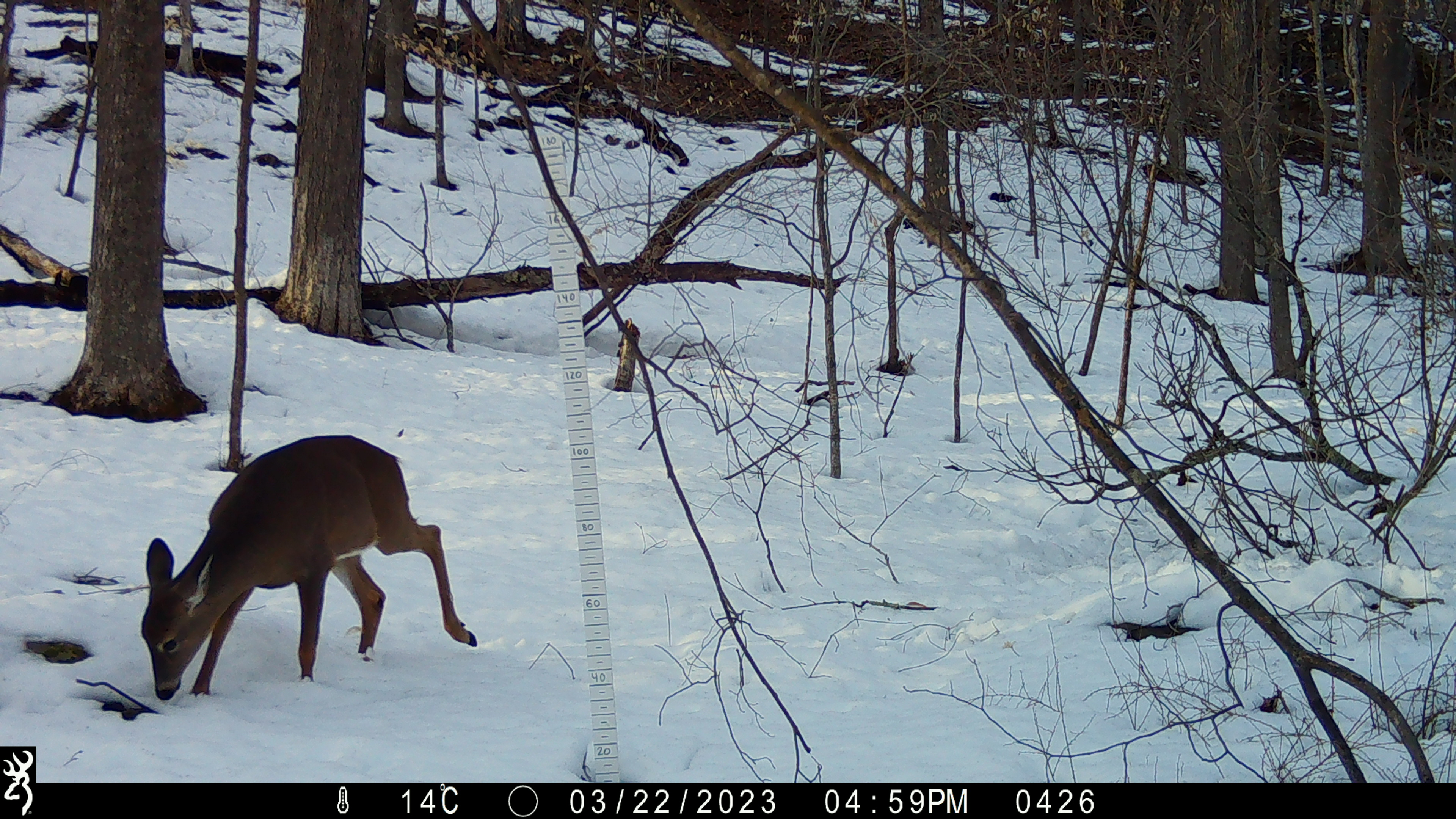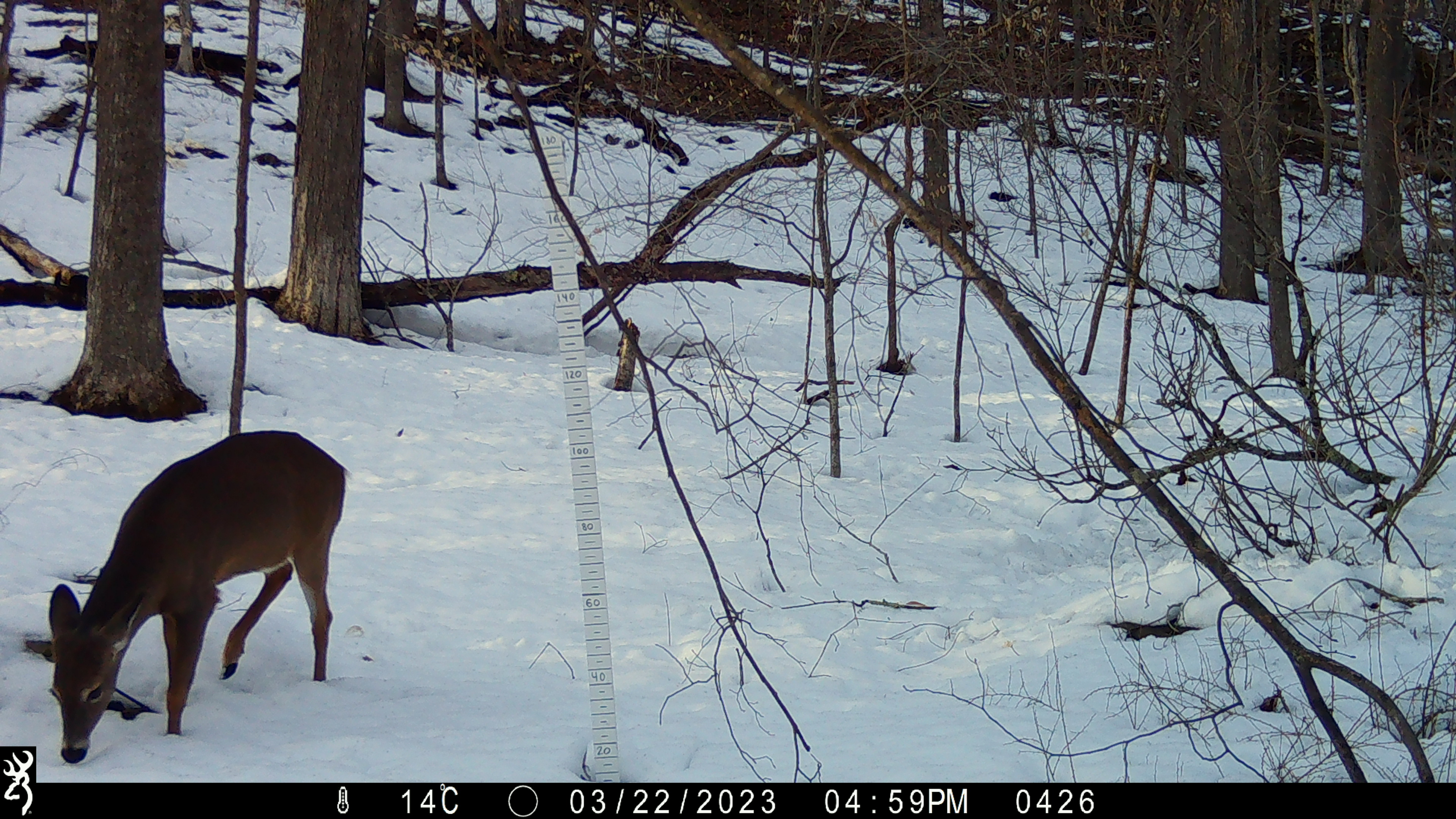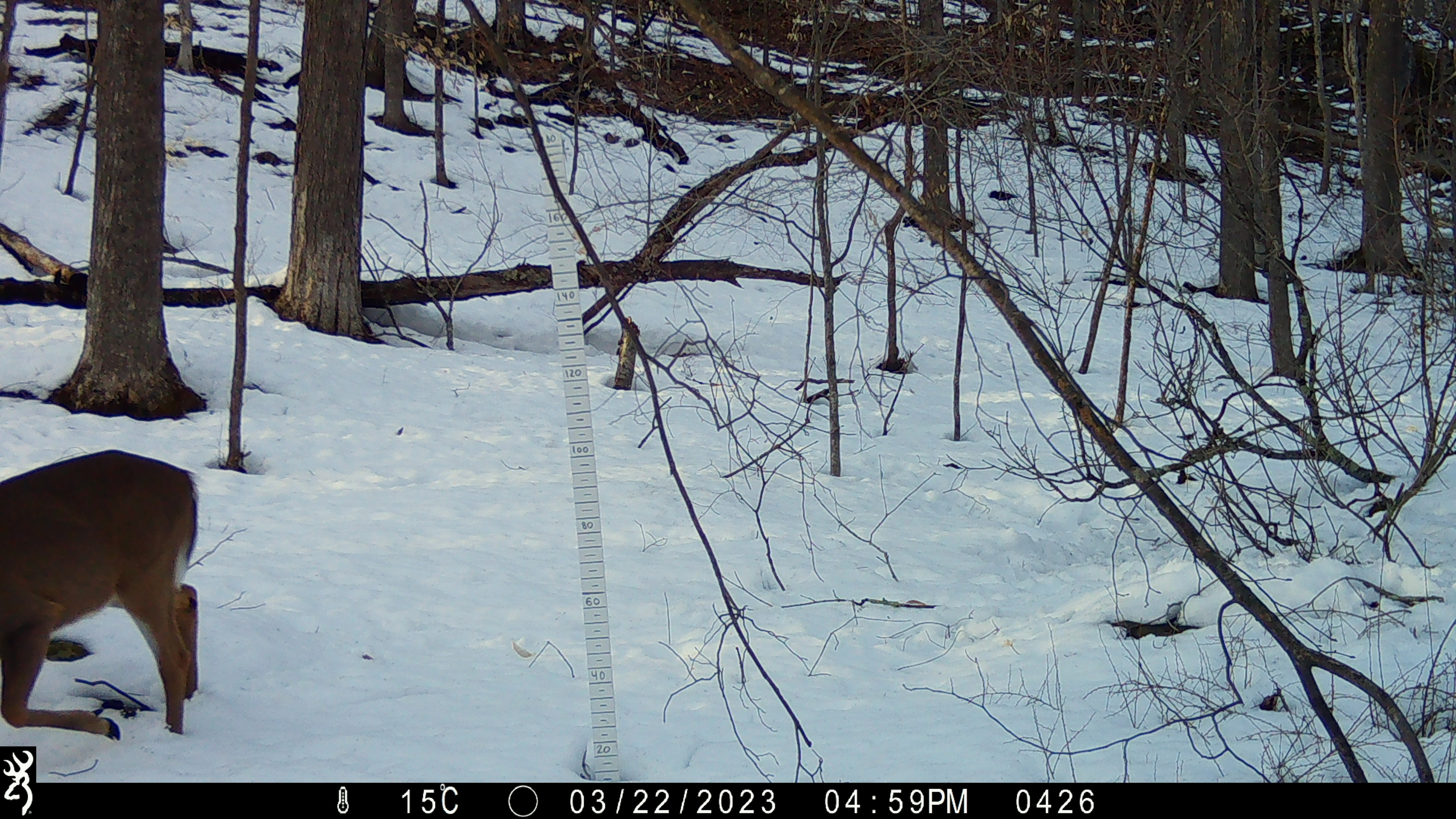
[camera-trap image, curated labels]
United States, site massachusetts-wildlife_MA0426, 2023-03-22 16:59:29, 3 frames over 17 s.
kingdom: Animalia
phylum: Chordata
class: Mammalia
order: Artiodactyla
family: Cervidae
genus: Odocoileus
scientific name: Odocoileus virginianus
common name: white-tailed deer